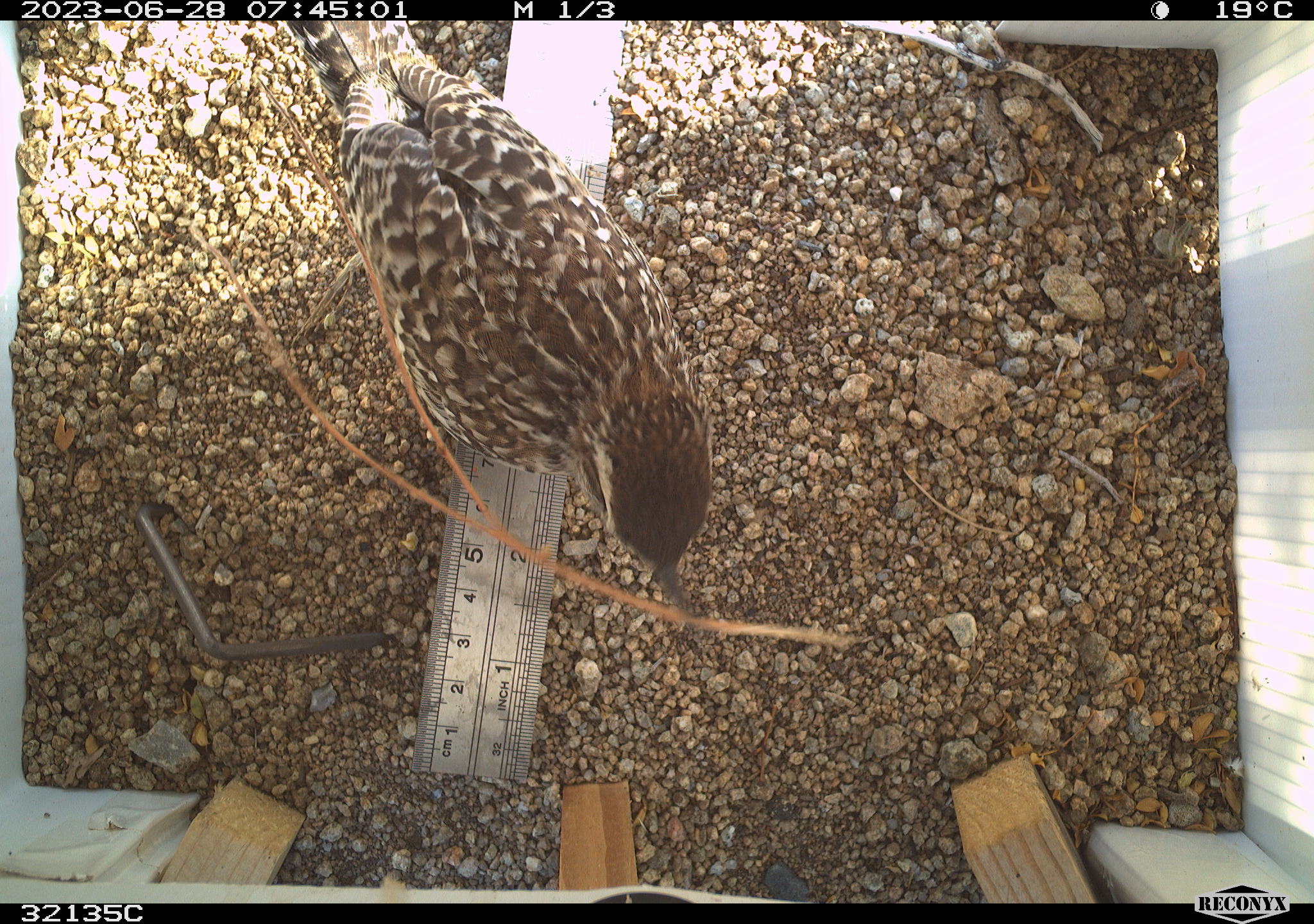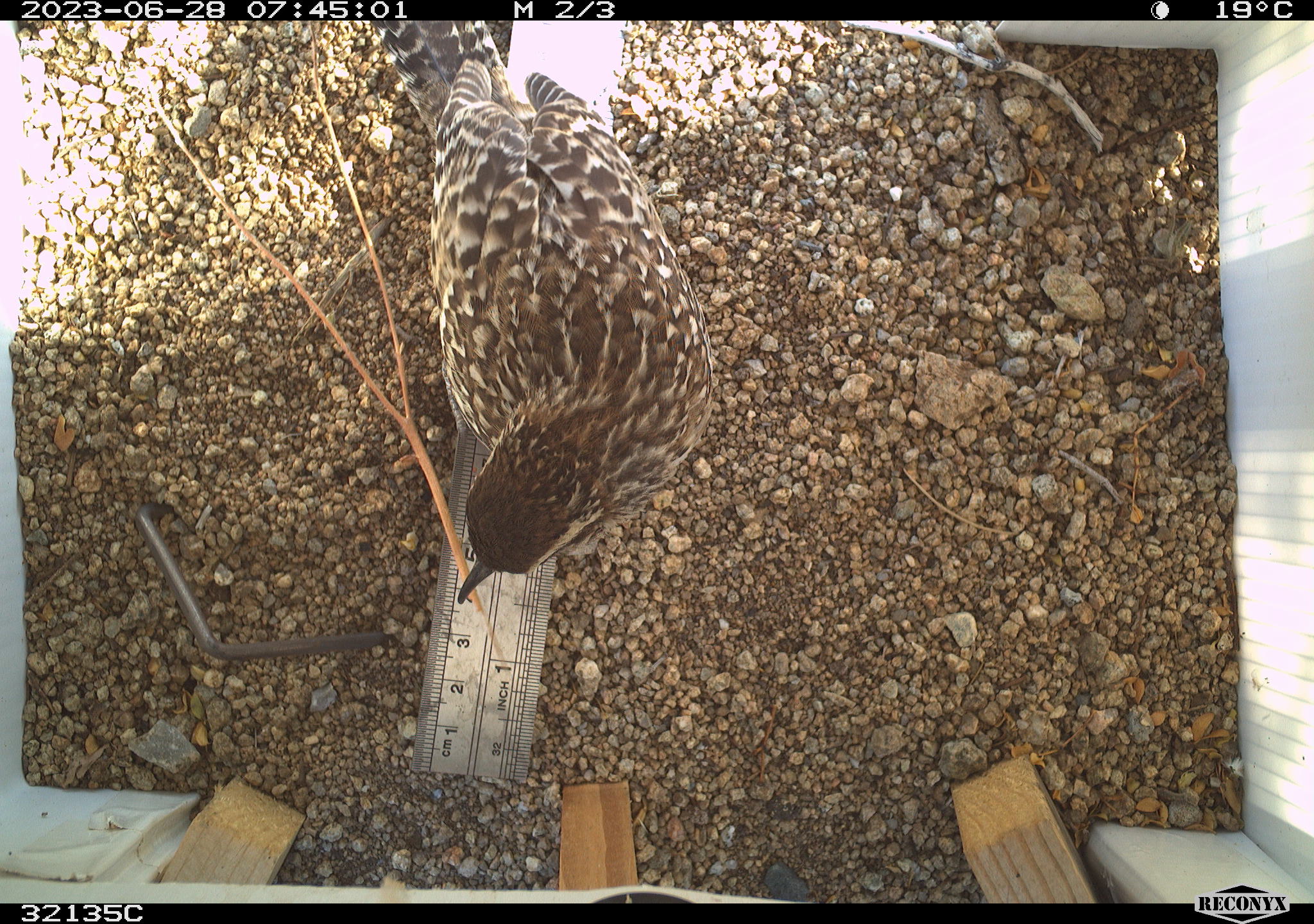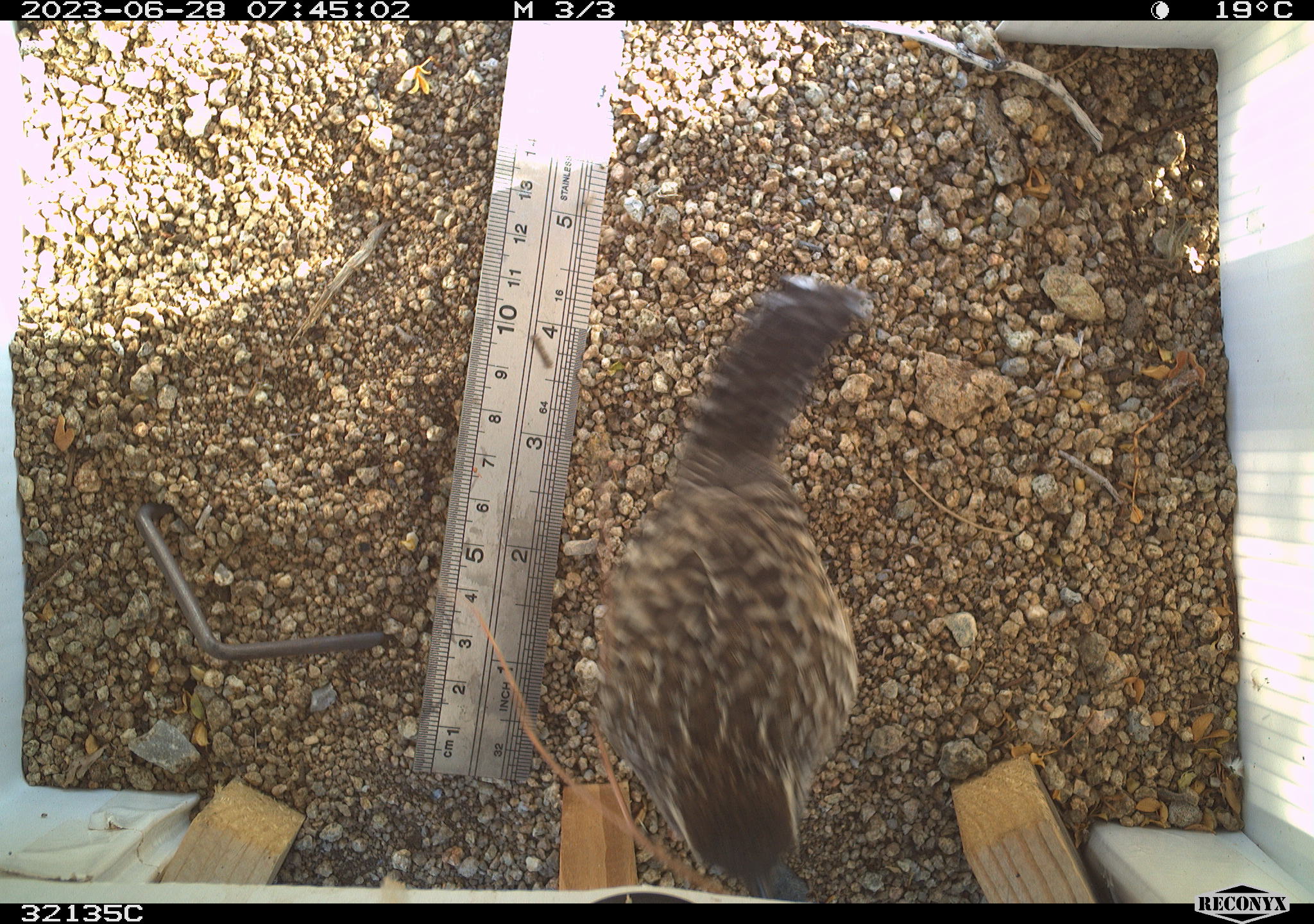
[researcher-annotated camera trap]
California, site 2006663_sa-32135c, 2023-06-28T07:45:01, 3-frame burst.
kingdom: Animalia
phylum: Chordata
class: Aves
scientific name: Aves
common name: bird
Bird (Aves).